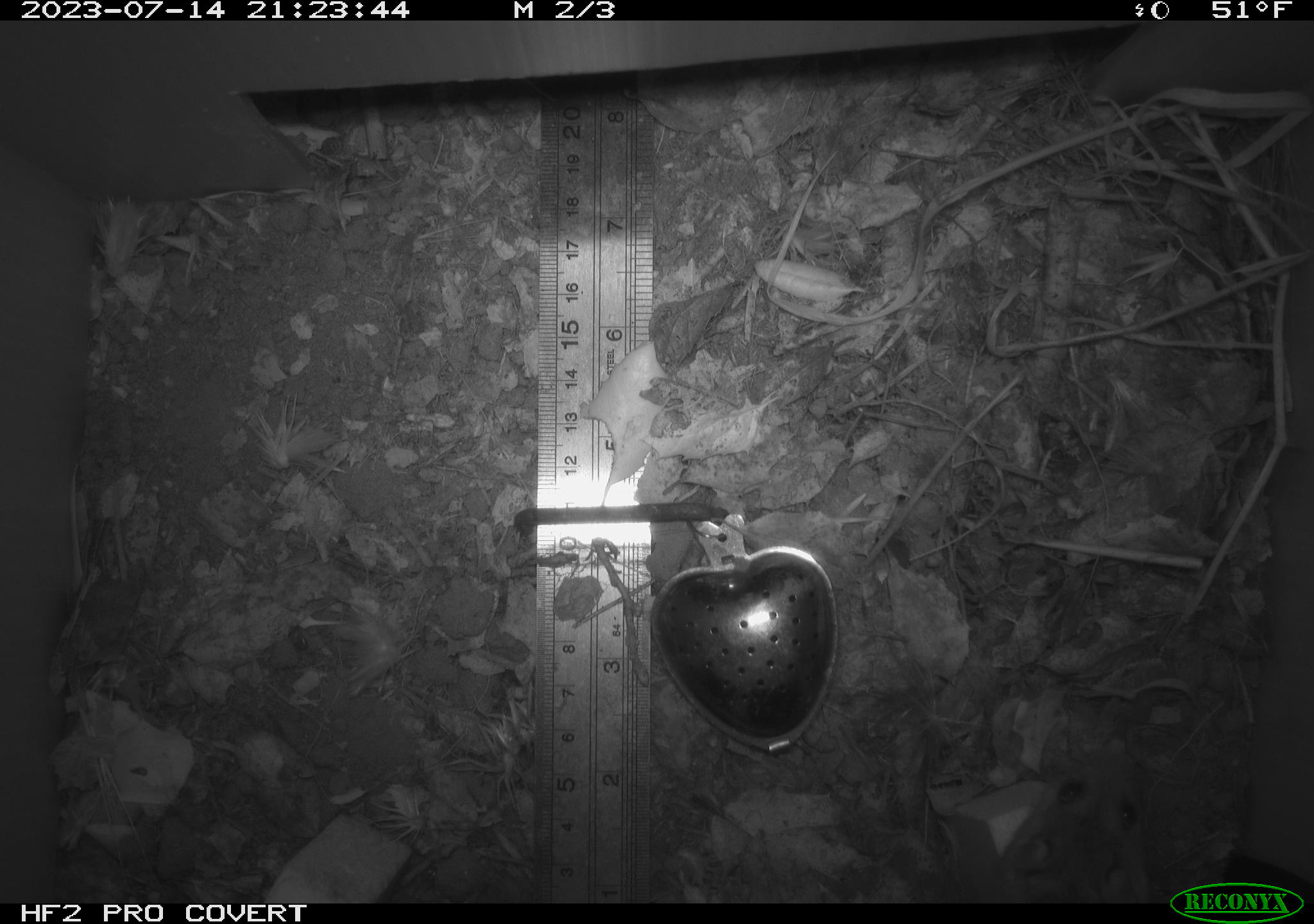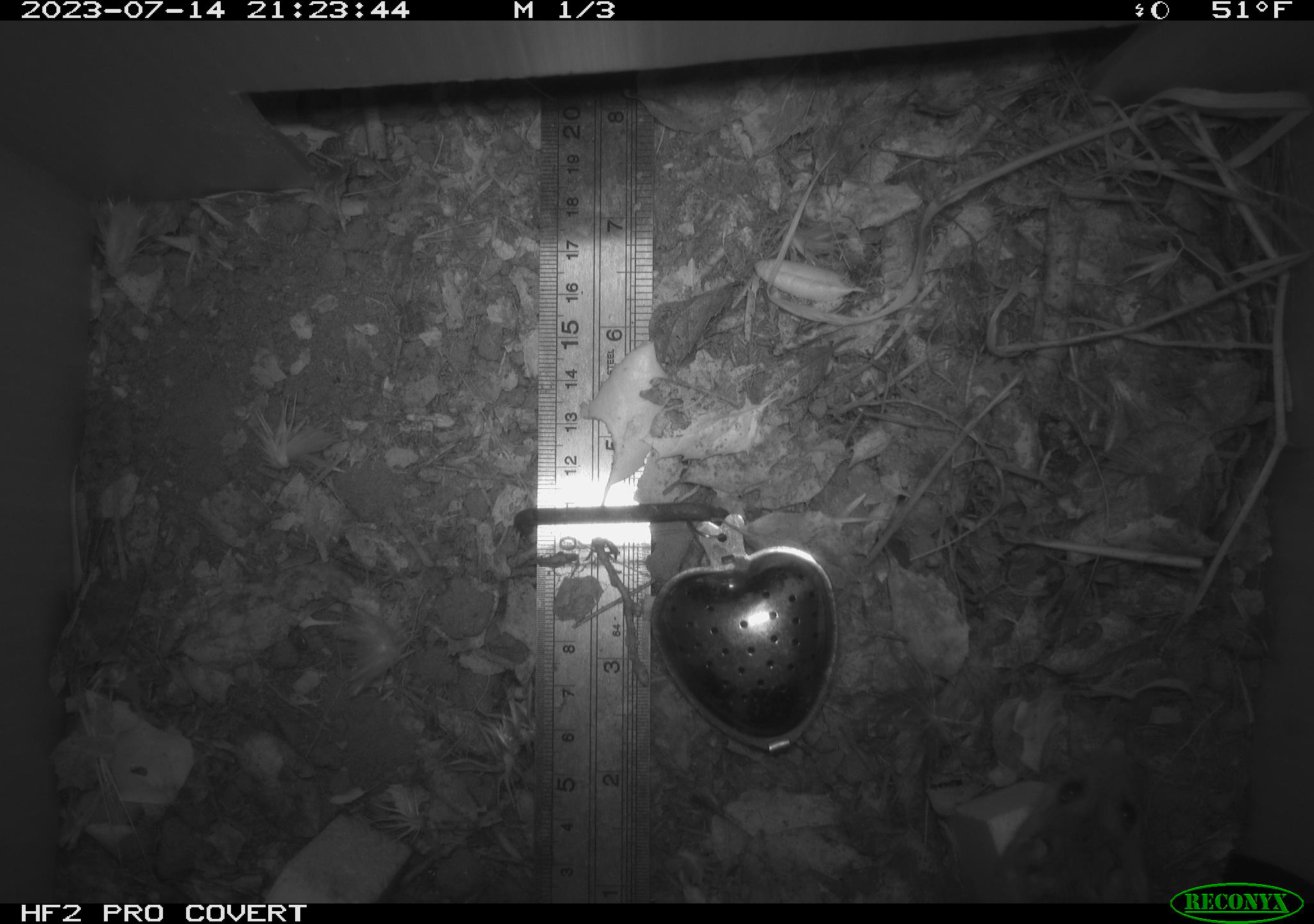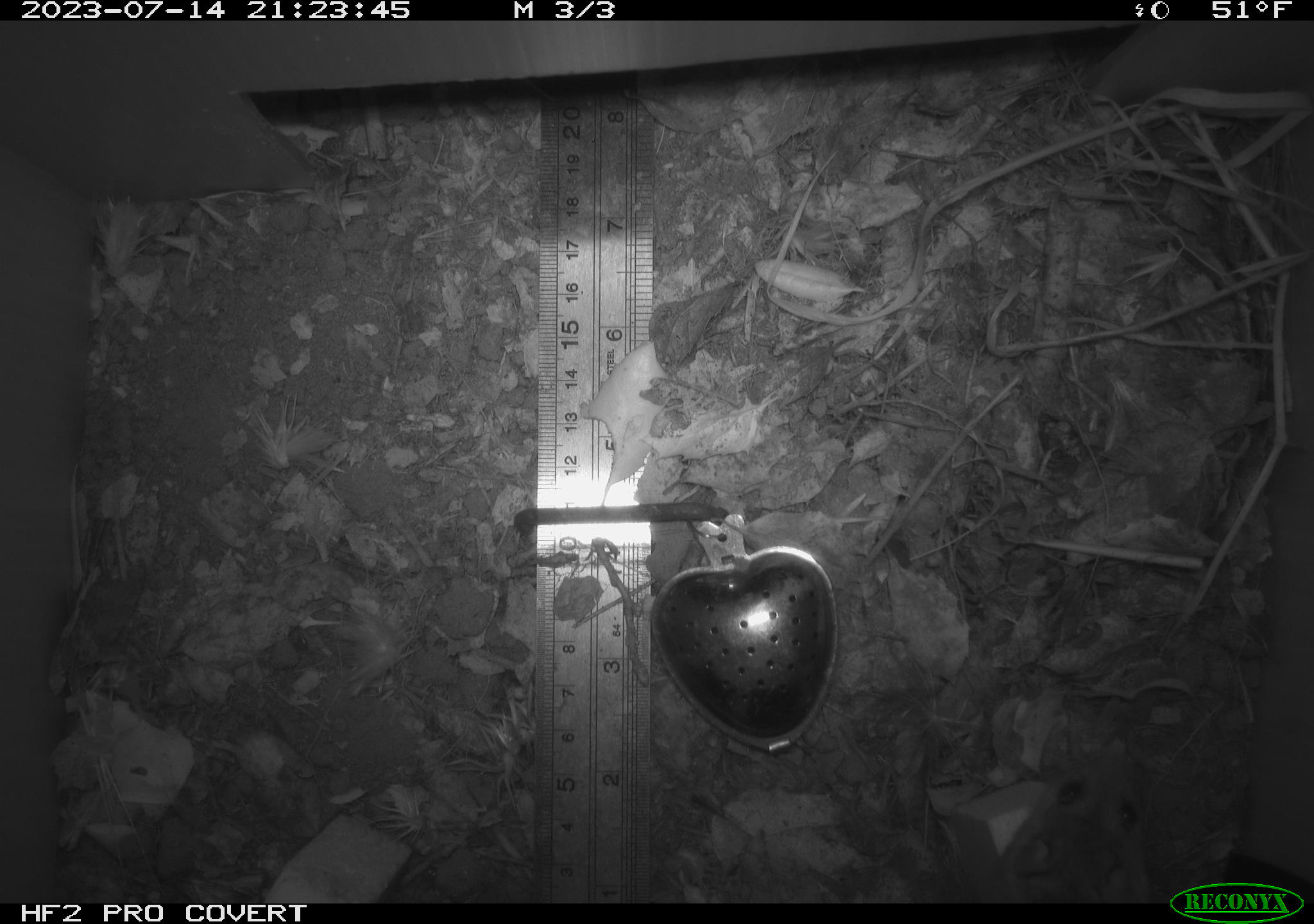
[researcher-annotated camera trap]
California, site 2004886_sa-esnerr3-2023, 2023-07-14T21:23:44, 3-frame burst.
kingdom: Animalia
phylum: Chordata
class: Mammalia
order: Rodentia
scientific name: Rodentia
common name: mouse species